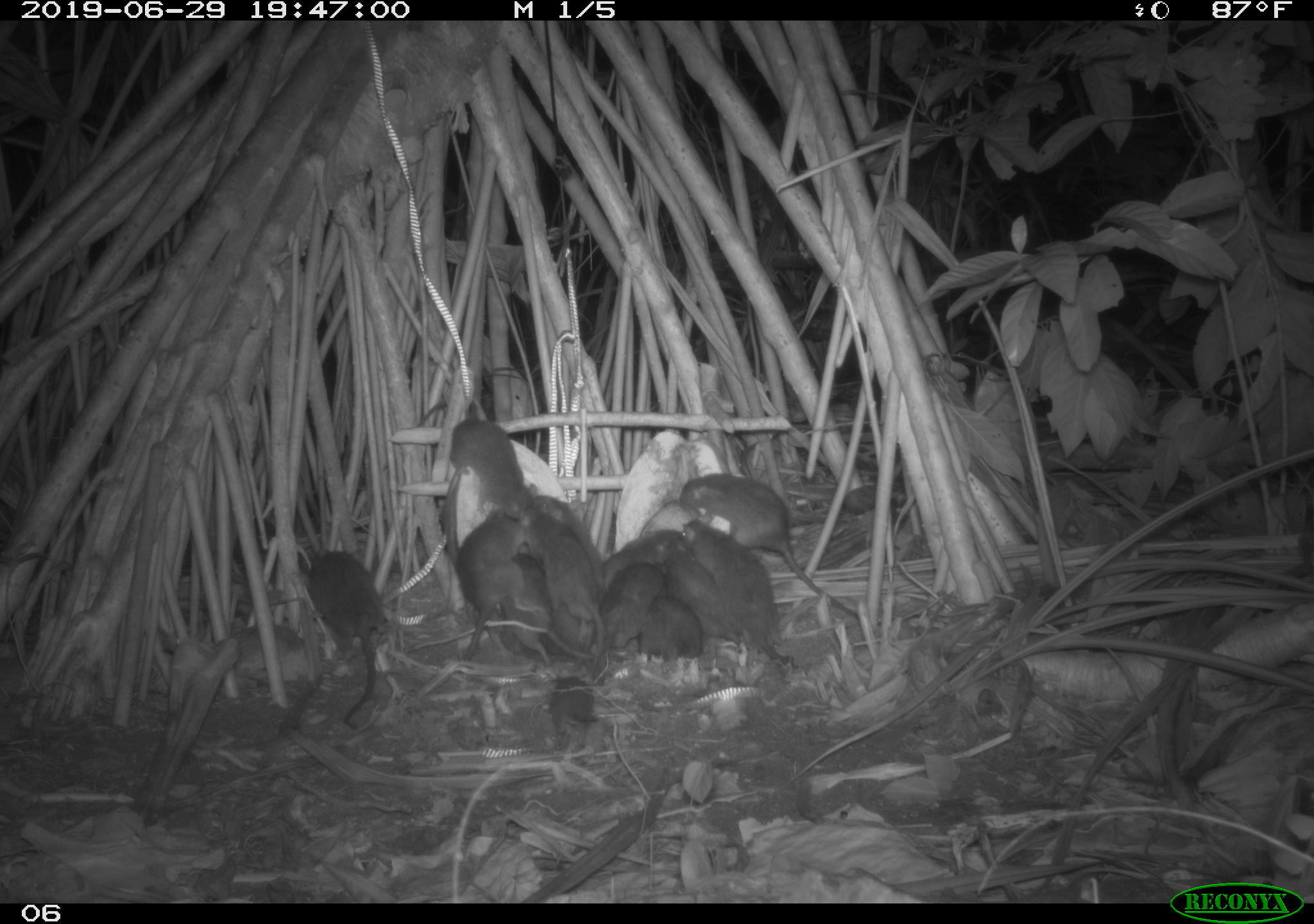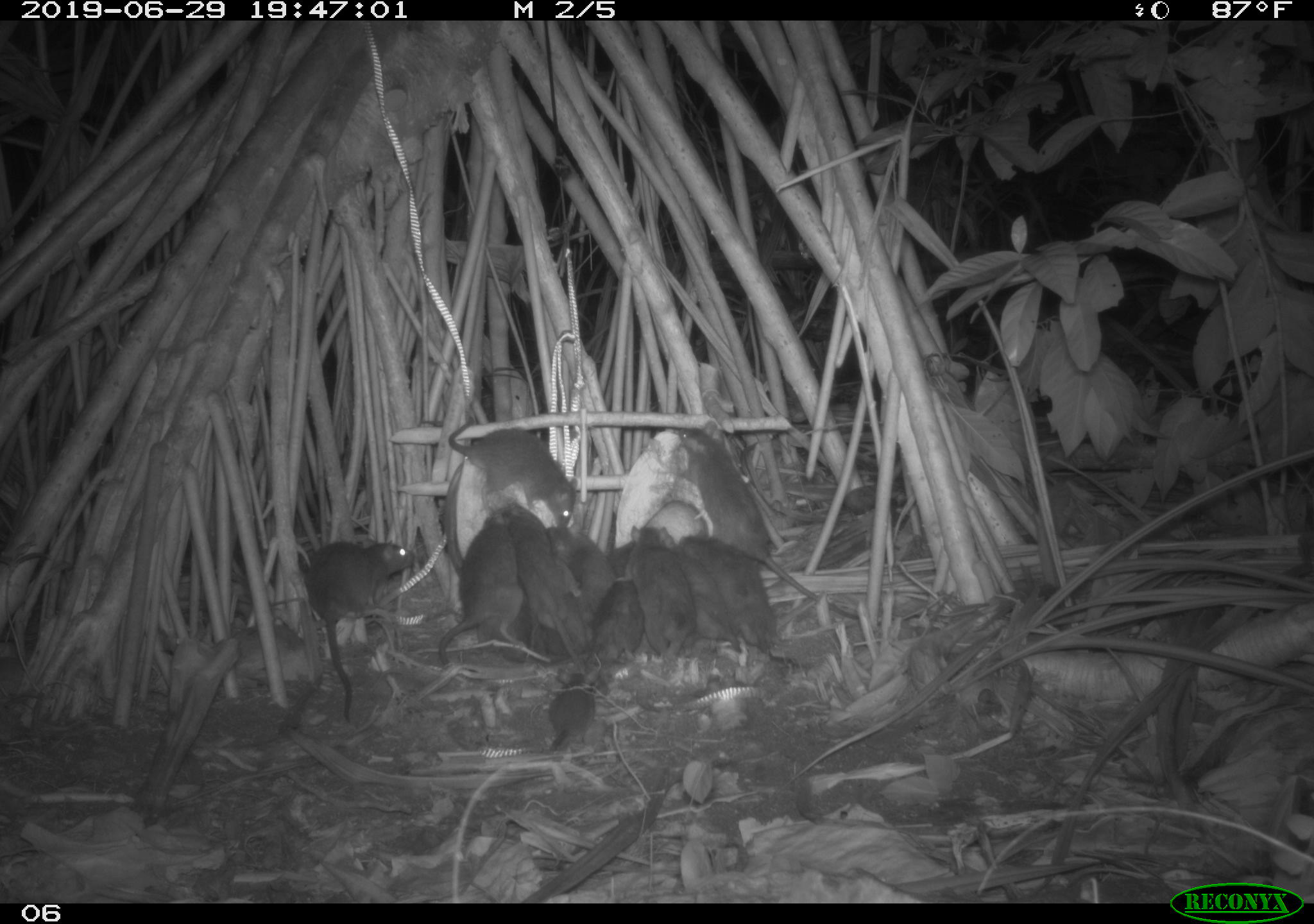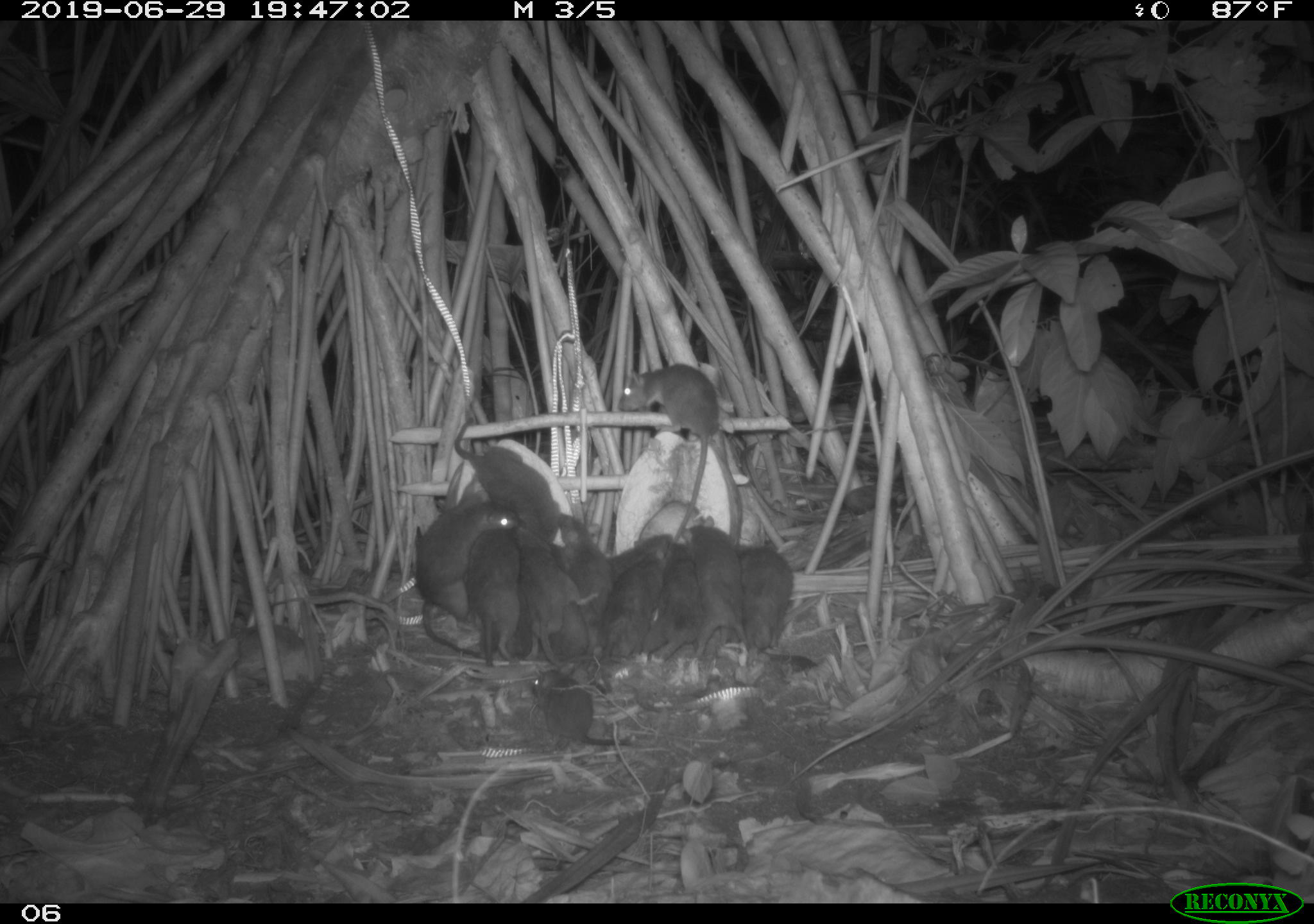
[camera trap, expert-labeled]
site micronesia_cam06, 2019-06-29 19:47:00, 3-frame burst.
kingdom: Animalia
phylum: Chordata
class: Mammalia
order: Rodentia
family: Muridae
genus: Rattus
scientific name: Rattus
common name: rat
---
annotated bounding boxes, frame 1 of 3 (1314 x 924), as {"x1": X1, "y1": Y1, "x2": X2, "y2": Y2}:
rat: {"x1": 676, "y1": 468, "x2": 863, "y2": 619}; {"x1": 302, "y1": 537, "x2": 389, "y2": 736}; {"x1": 416, "y1": 396, "x2": 543, "y2": 531}; {"x1": 516, "y1": 502, "x2": 597, "y2": 674}; {"x1": 457, "y1": 512, "x2": 530, "y2": 665}; {"x1": 498, "y1": 551, "x2": 590, "y2": 671}; {"x1": 600, "y1": 556, "x2": 677, "y2": 672}; {"x1": 666, "y1": 544, "x2": 744, "y2": 656}; {"x1": 536, "y1": 489, "x2": 604, "y2": 591}; {"x1": 597, "y1": 526, "x2": 685, "y2": 597}; {"x1": 634, "y1": 589, "x2": 705, "y2": 663}
unknown: {"x1": 548, "y1": 667, "x2": 608, "y2": 740}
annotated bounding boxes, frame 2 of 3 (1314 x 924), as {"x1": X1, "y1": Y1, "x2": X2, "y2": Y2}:
rat: {"x1": 673, "y1": 420, "x2": 857, "y2": 624}; {"x1": 301, "y1": 530, "x2": 416, "y2": 727}; {"x1": 419, "y1": 410, "x2": 584, "y2": 534}; {"x1": 436, "y1": 497, "x2": 517, "y2": 670}; {"x1": 505, "y1": 506, "x2": 585, "y2": 670}; {"x1": 627, "y1": 520, "x2": 702, "y2": 665}; {"x1": 718, "y1": 549, "x2": 798, "y2": 667}; {"x1": 673, "y1": 540, "x2": 744, "y2": 656}; {"x1": 547, "y1": 521, "x2": 615, "y2": 616}; {"x1": 586, "y1": 569, "x2": 643, "y2": 679}; {"x1": 540, "y1": 667, "x2": 601, "y2": 756}; {"x1": 612, "y1": 523, "x2": 682, "y2": 569}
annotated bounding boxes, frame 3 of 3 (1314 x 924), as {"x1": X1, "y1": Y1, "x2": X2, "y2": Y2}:
rat: {"x1": 398, "y1": 499, "x2": 524, "y2": 664}; {"x1": 617, "y1": 361, "x2": 731, "y2": 539}; {"x1": 450, "y1": 415, "x2": 568, "y2": 552}; {"x1": 518, "y1": 521, "x2": 601, "y2": 682}; {"x1": 586, "y1": 538, "x2": 676, "y2": 672}; {"x1": 463, "y1": 522, "x2": 538, "y2": 670}; {"x1": 686, "y1": 513, "x2": 748, "y2": 669}; {"x1": 643, "y1": 522, "x2": 705, "y2": 676}; {"x1": 524, "y1": 674, "x2": 634, "y2": 758}; {"x1": 729, "y1": 534, "x2": 805, "y2": 655}; {"x1": 581, "y1": 531, "x2": 669, "y2": 608}; {"x1": 558, "y1": 506, "x2": 616, "y2": 617}; {"x1": 541, "y1": 608, "x2": 590, "y2": 669}